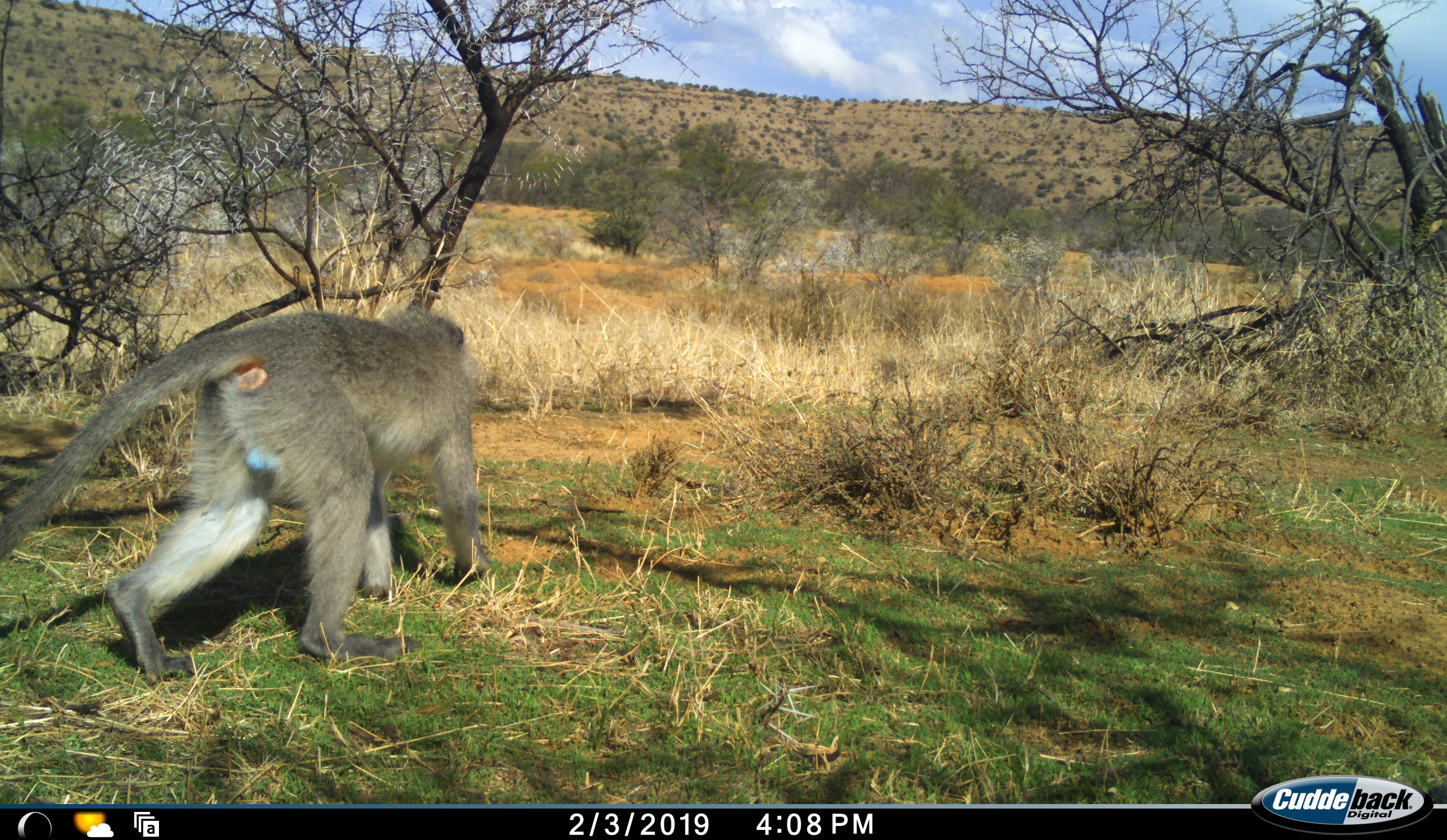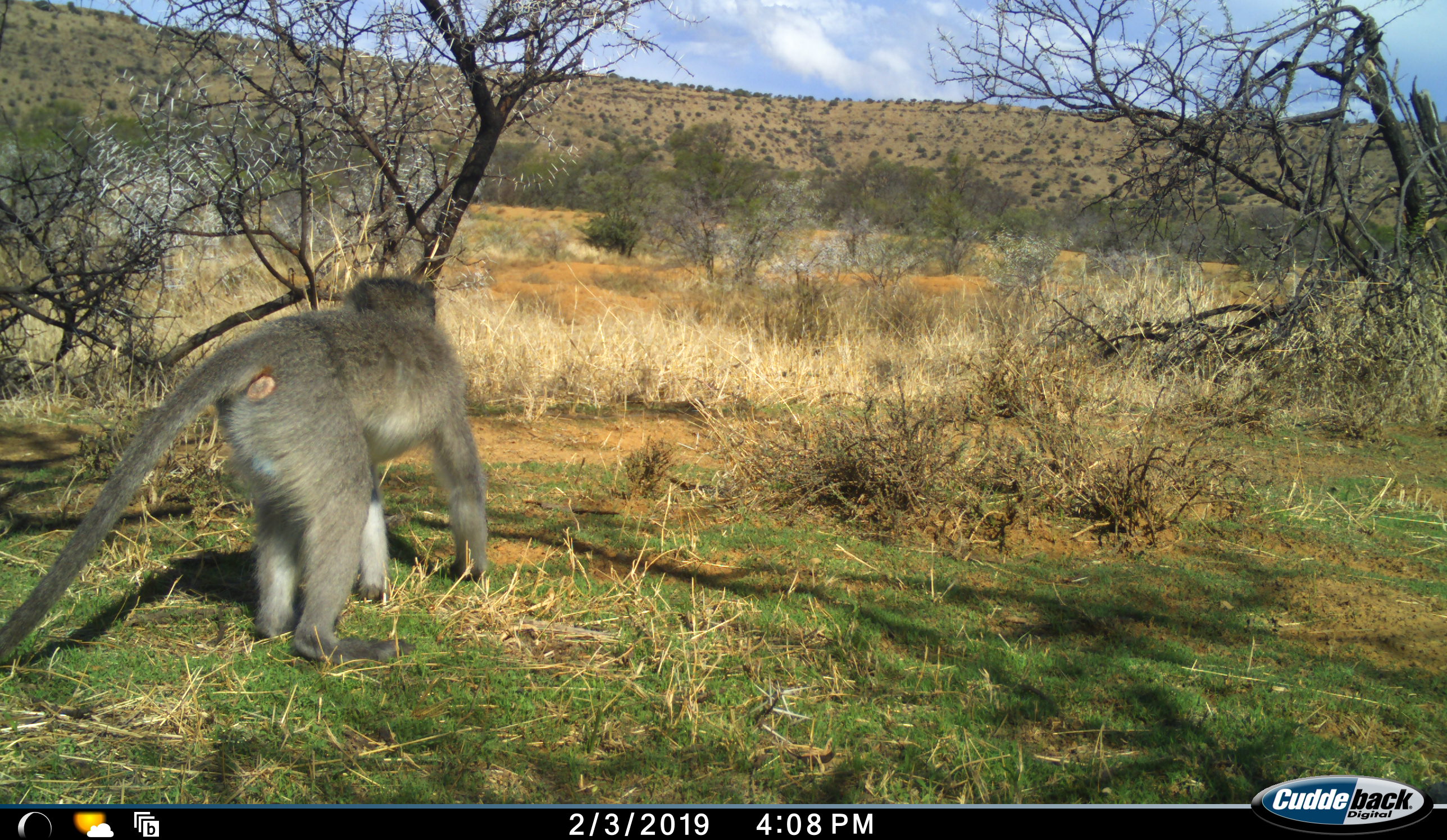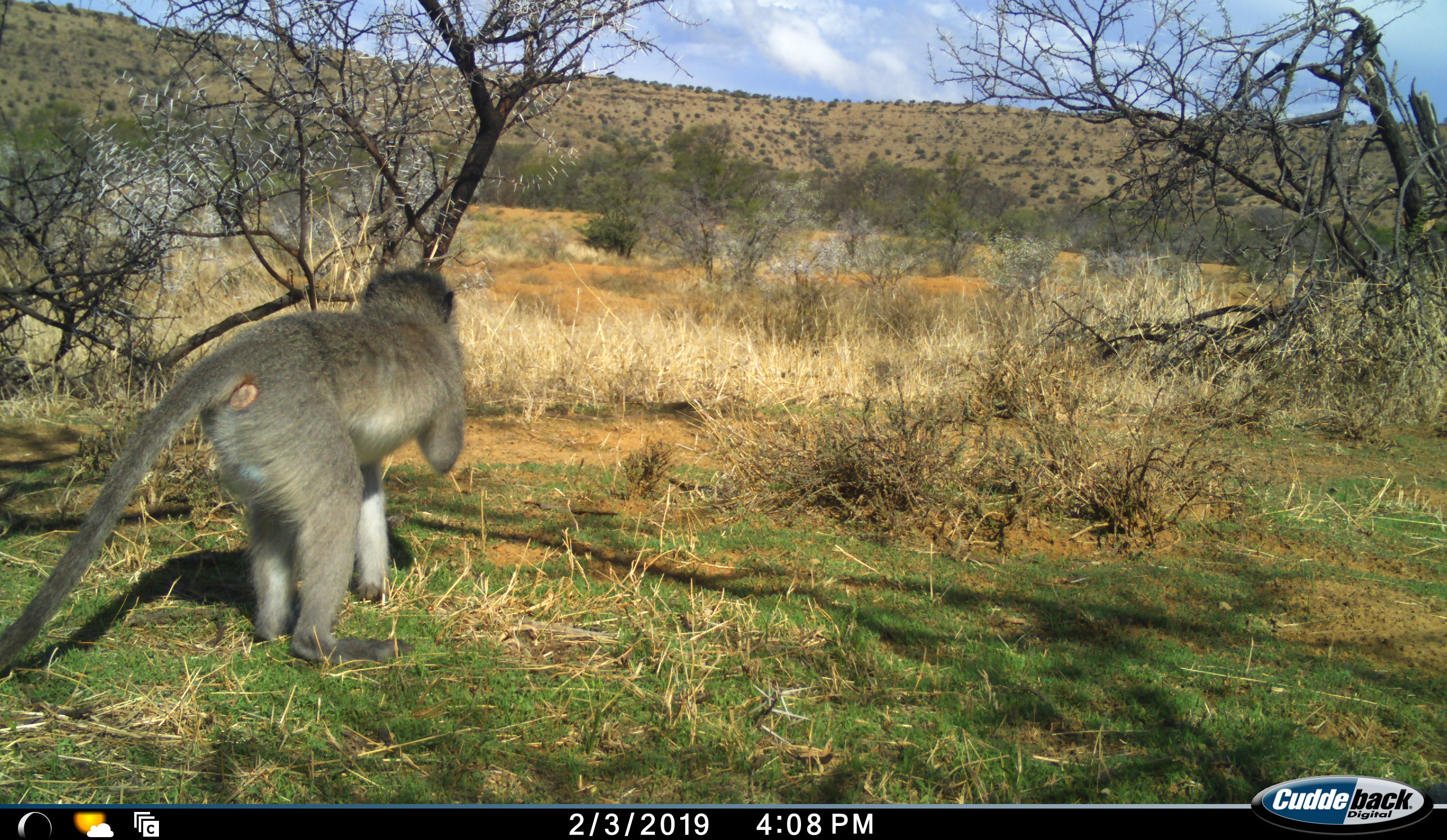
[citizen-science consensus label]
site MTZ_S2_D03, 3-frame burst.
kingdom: Animalia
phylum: Chordata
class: Mammalia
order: Primates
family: Cercopithecidae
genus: Chlorocebus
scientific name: Chlorocebus pygerythrus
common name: vervet monkey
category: monkeyvervet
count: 1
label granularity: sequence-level